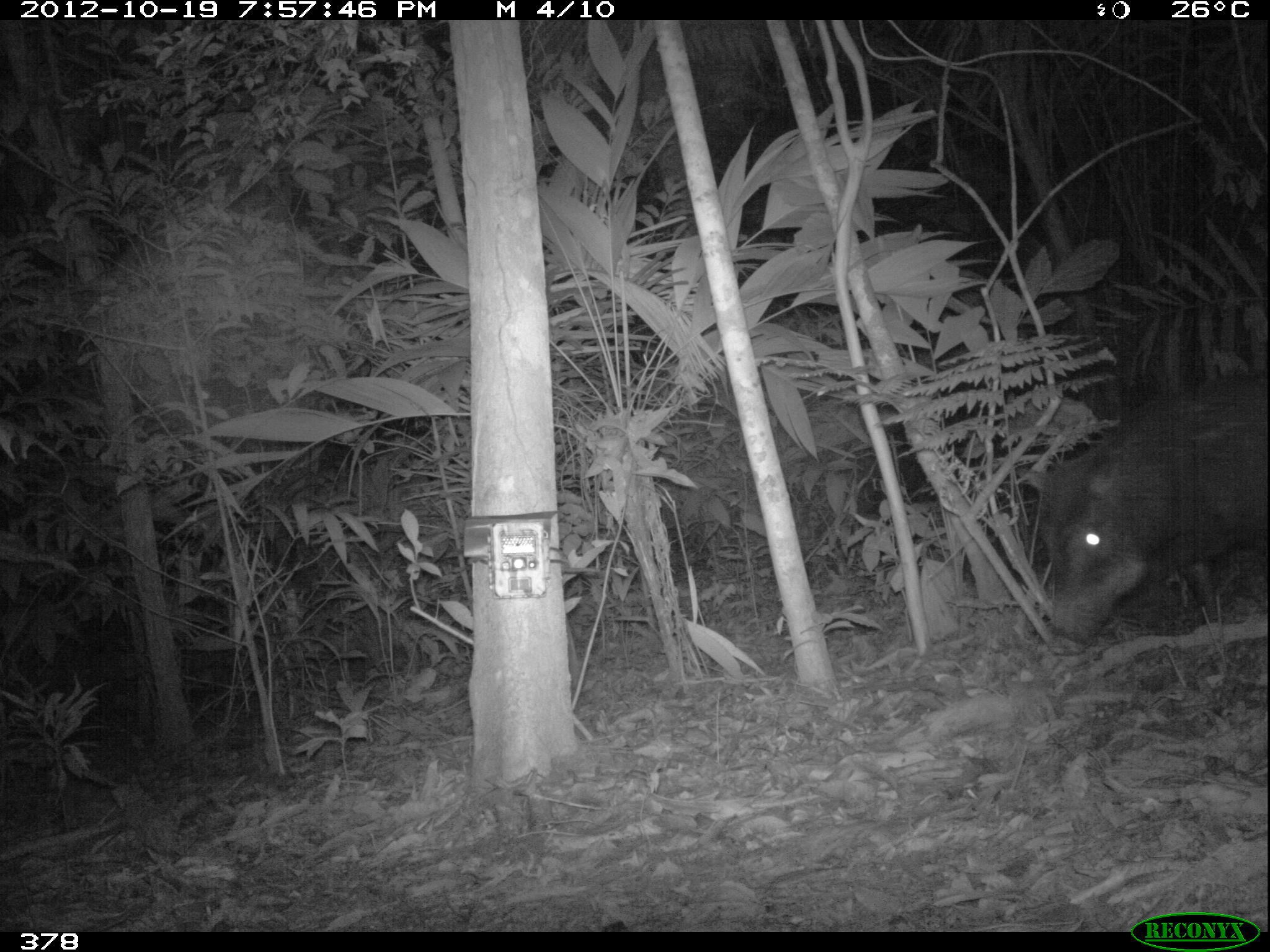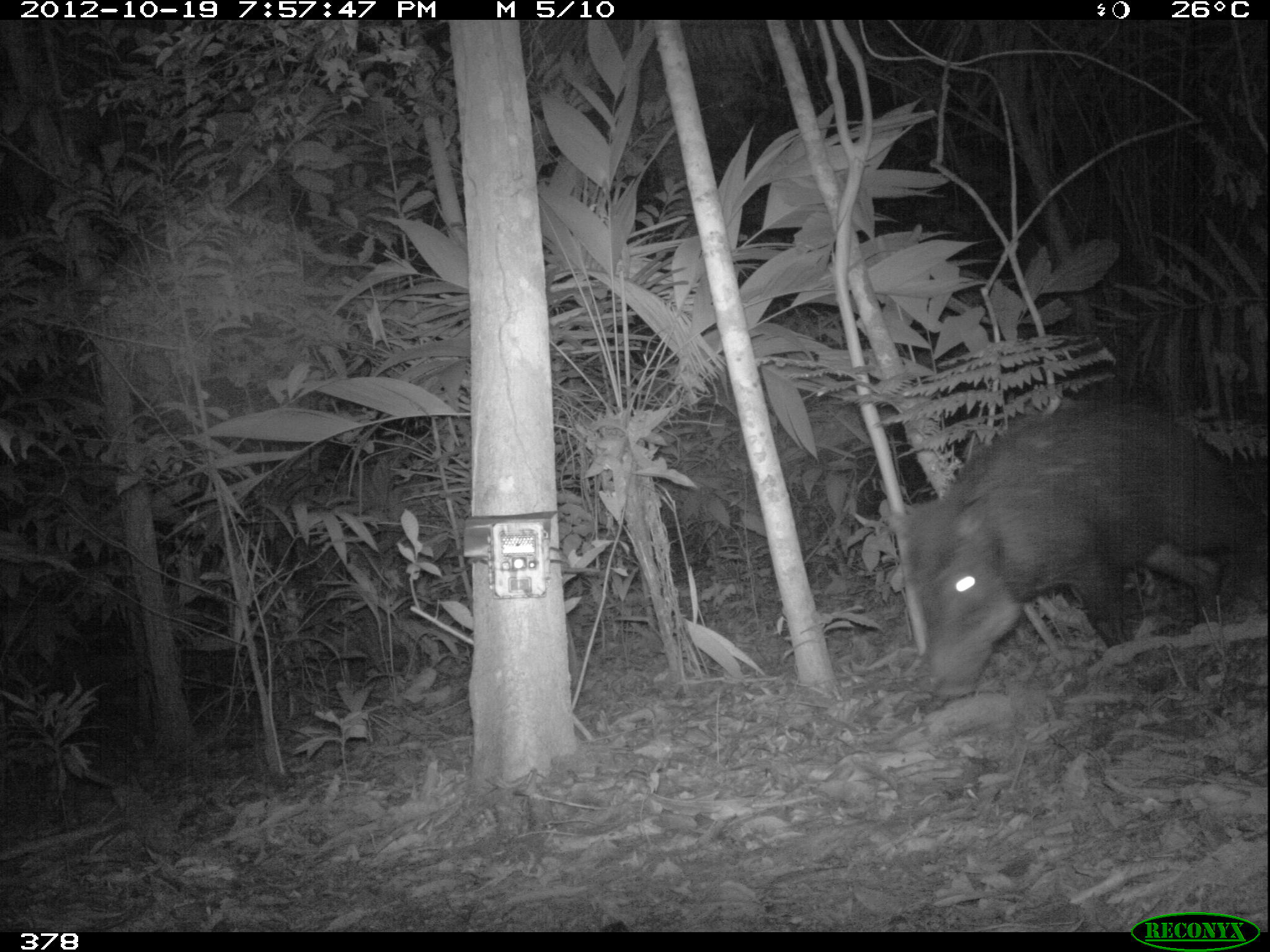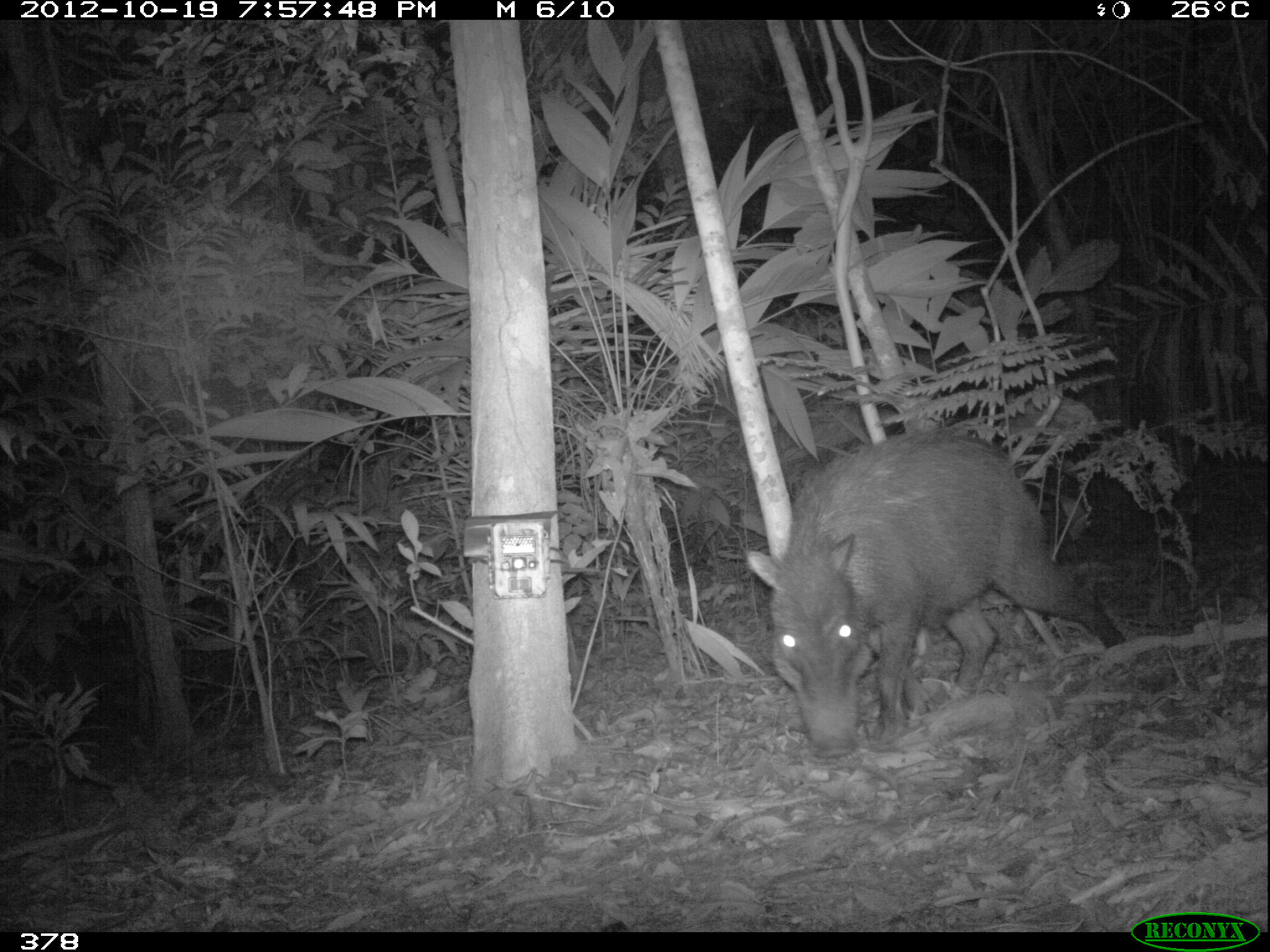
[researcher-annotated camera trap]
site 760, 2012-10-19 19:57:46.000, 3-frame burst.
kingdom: Animalia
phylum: Chordata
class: Mammalia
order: Artiodactyla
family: Tayassuidae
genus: Tayassu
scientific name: Tayassu pecari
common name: white-lipped peccary